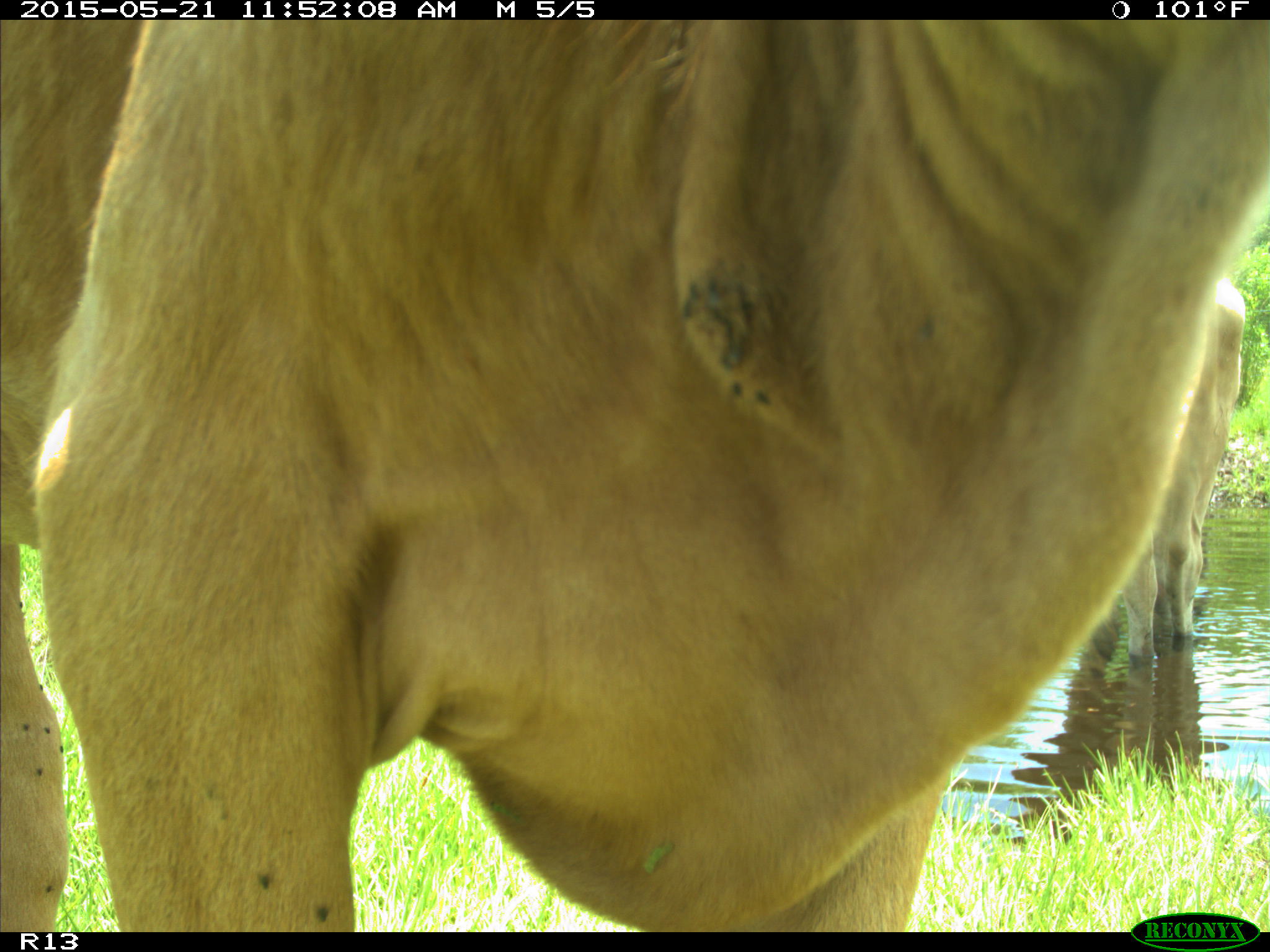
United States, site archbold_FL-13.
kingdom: Animalia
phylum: Chordata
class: Mammalia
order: Artiodactyla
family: Bovidae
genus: Bos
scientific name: Bos taurus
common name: domestic cow